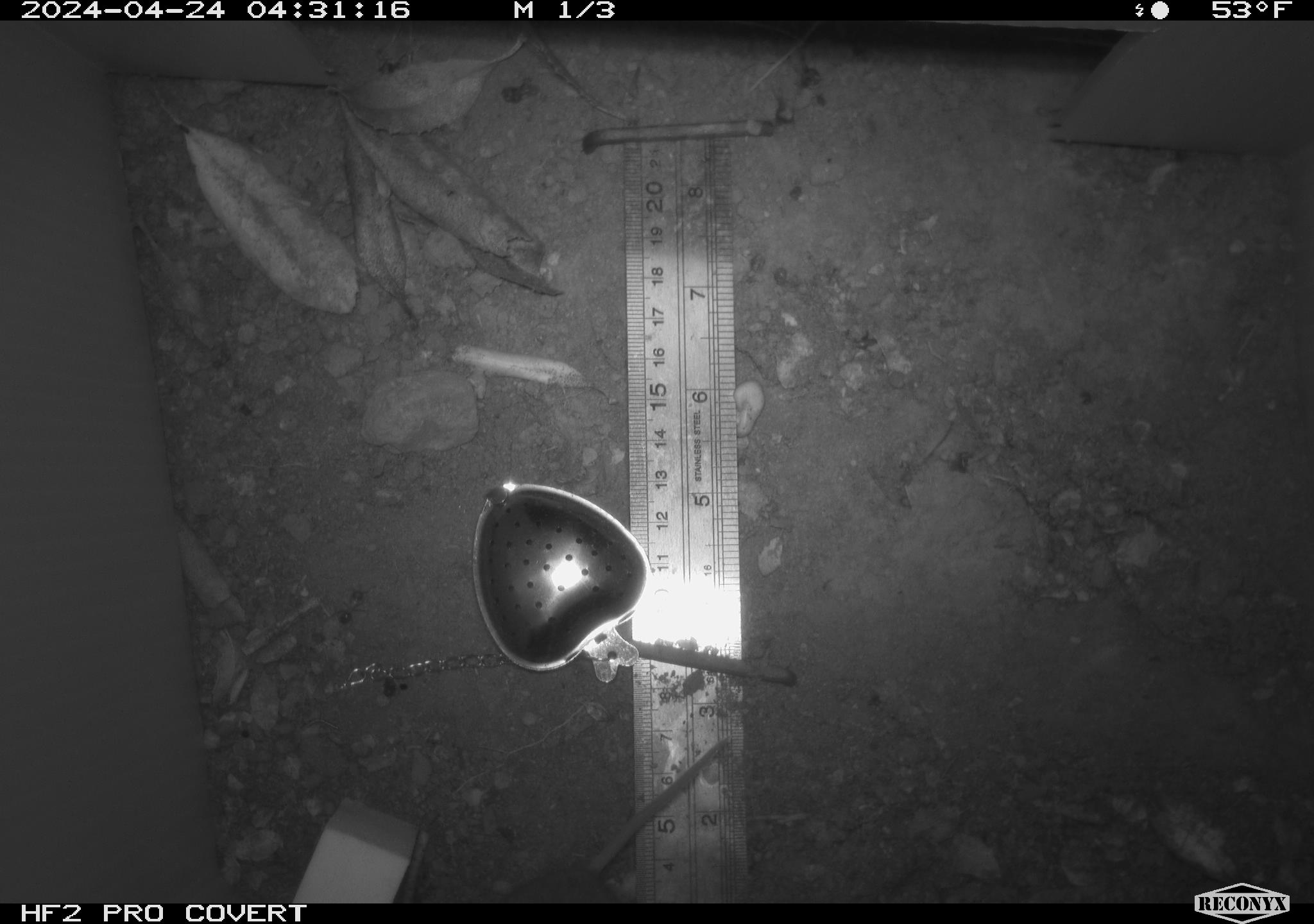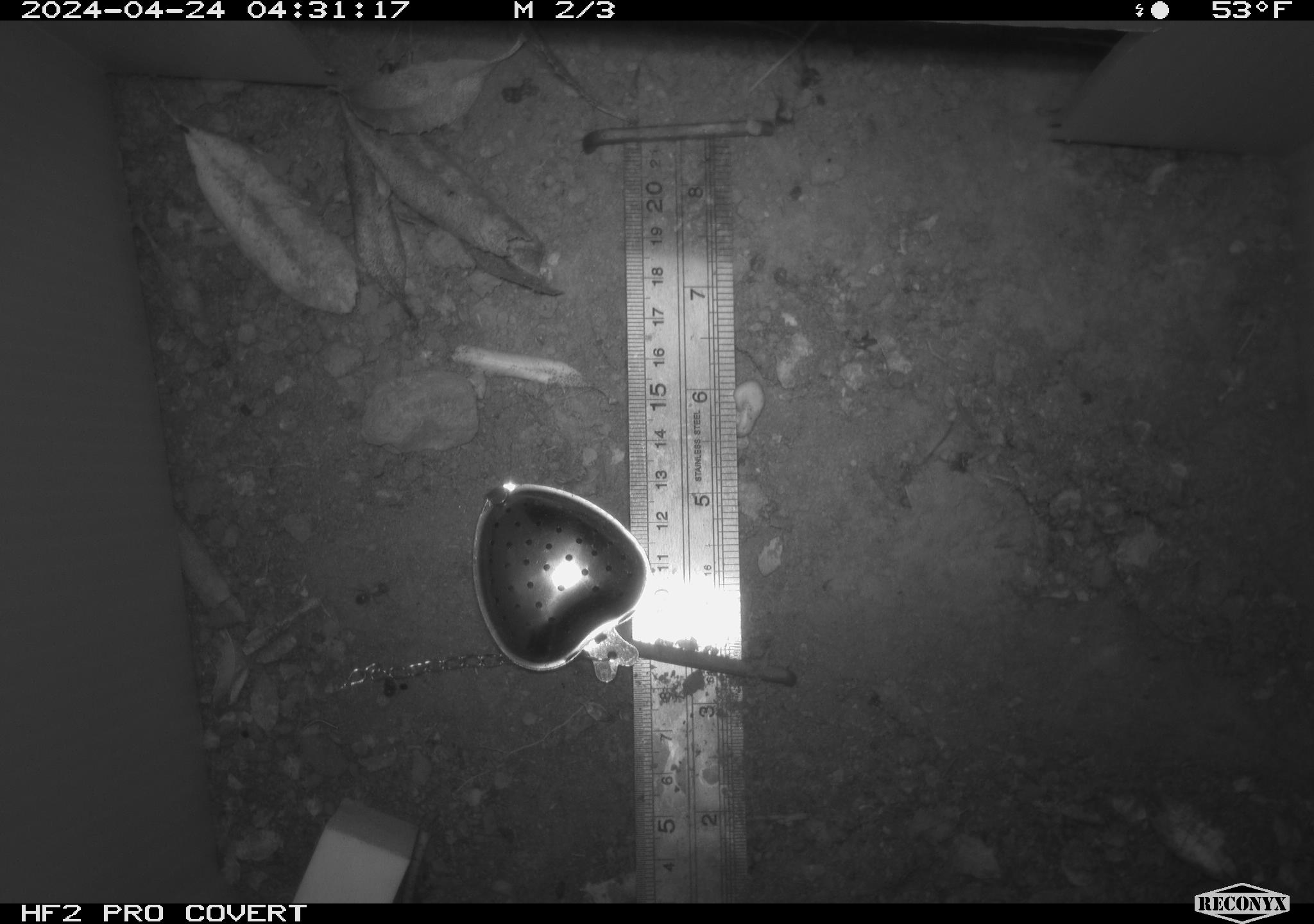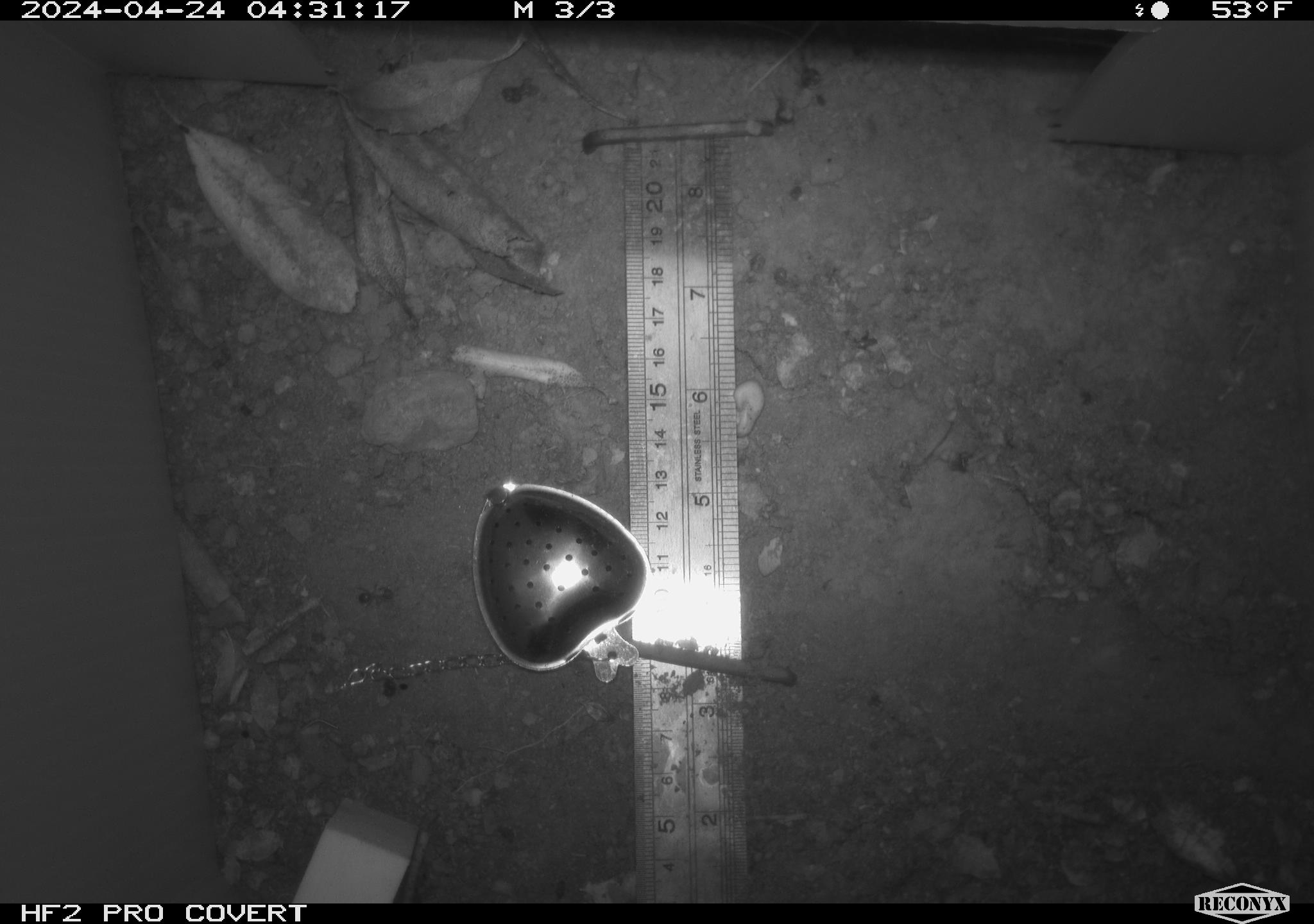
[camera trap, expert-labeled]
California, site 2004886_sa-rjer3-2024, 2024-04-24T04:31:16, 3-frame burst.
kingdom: Animalia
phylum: Chordata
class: Mammalia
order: Rodentia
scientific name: Rodentia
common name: mouse species